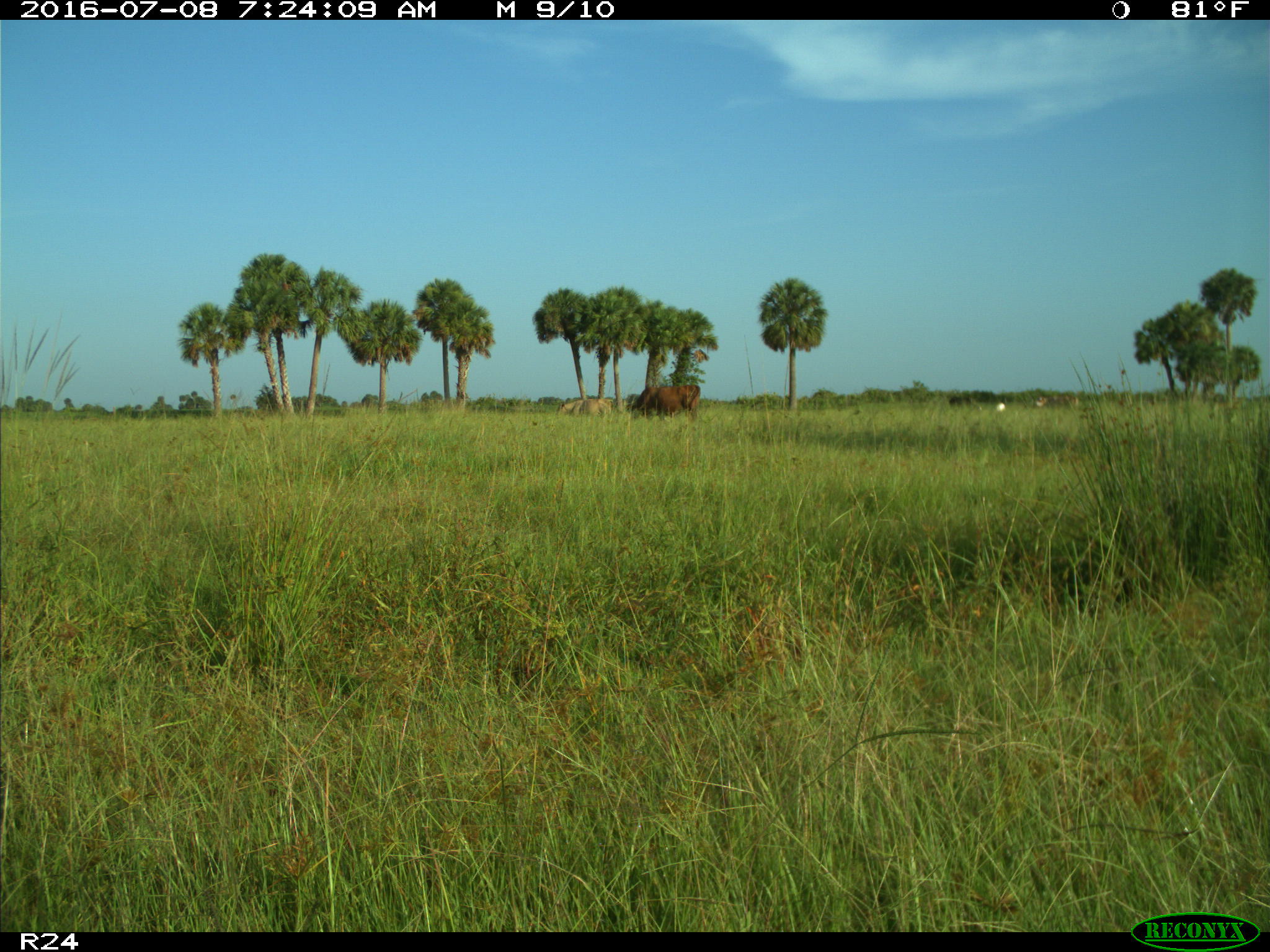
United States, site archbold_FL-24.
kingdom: Animalia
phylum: Chordata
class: Mammalia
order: Artiodactyla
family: Bovidae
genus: Bos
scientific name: Bos taurus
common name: domestic cow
Bos taurus (domestic cow).